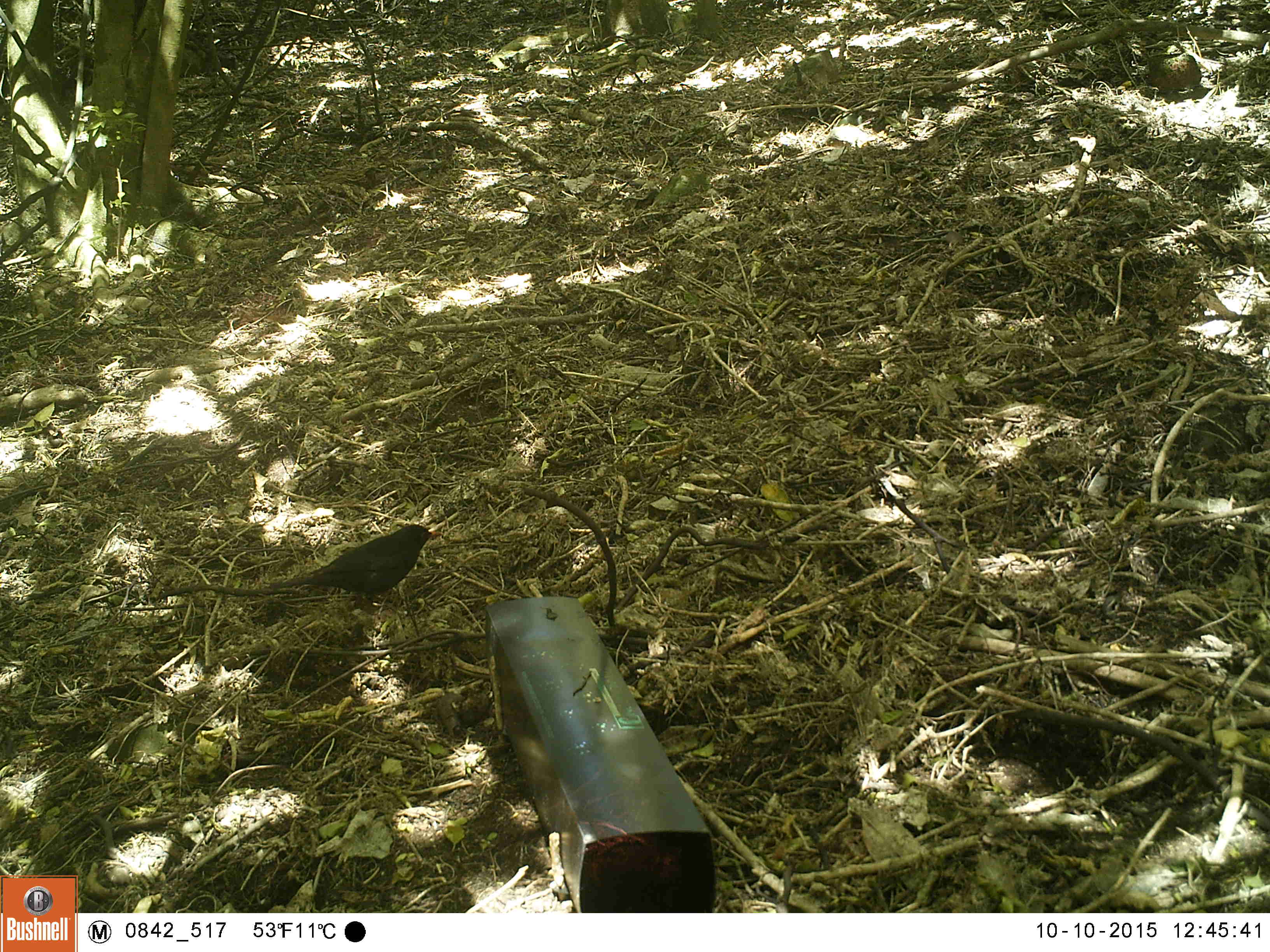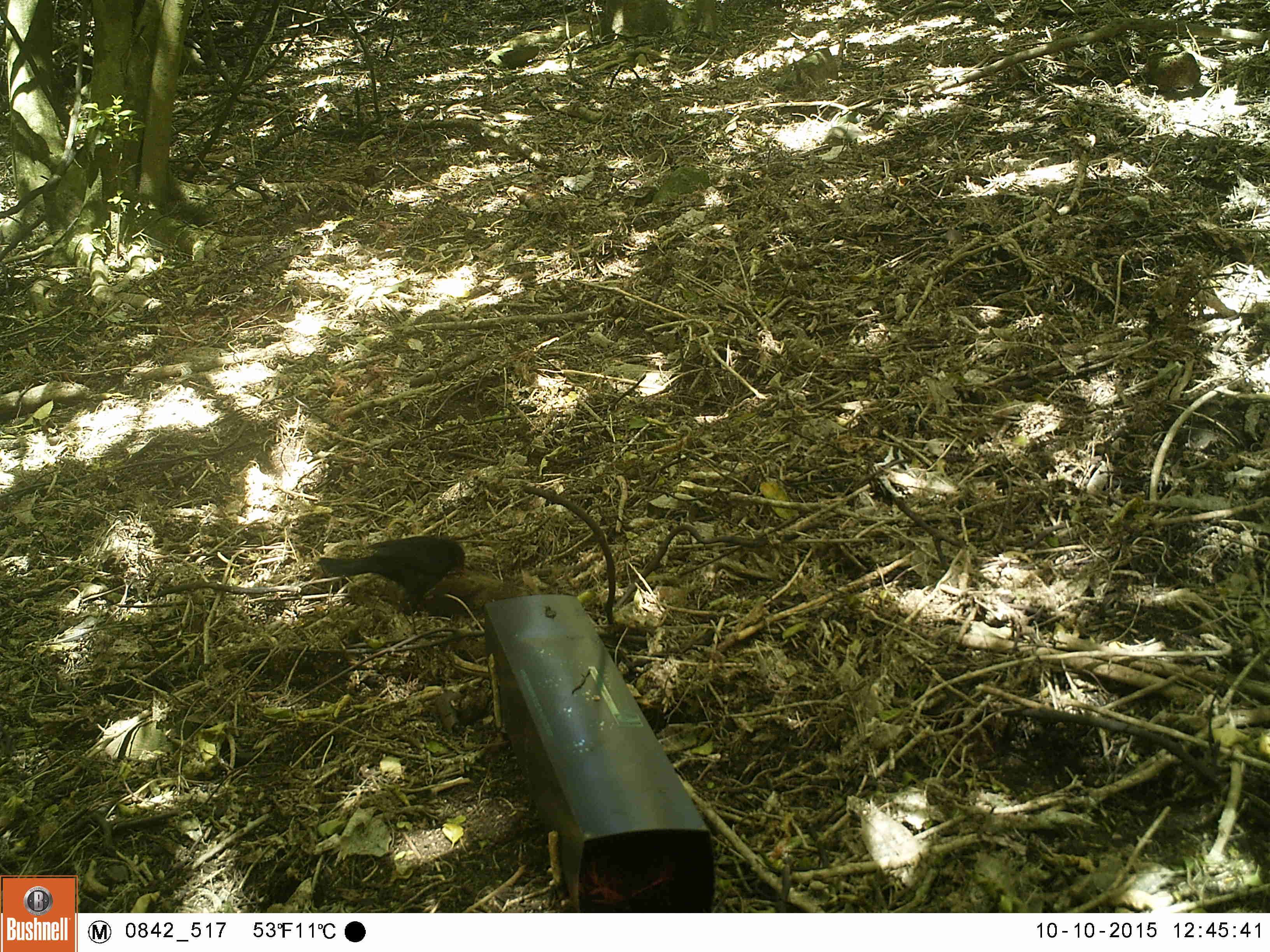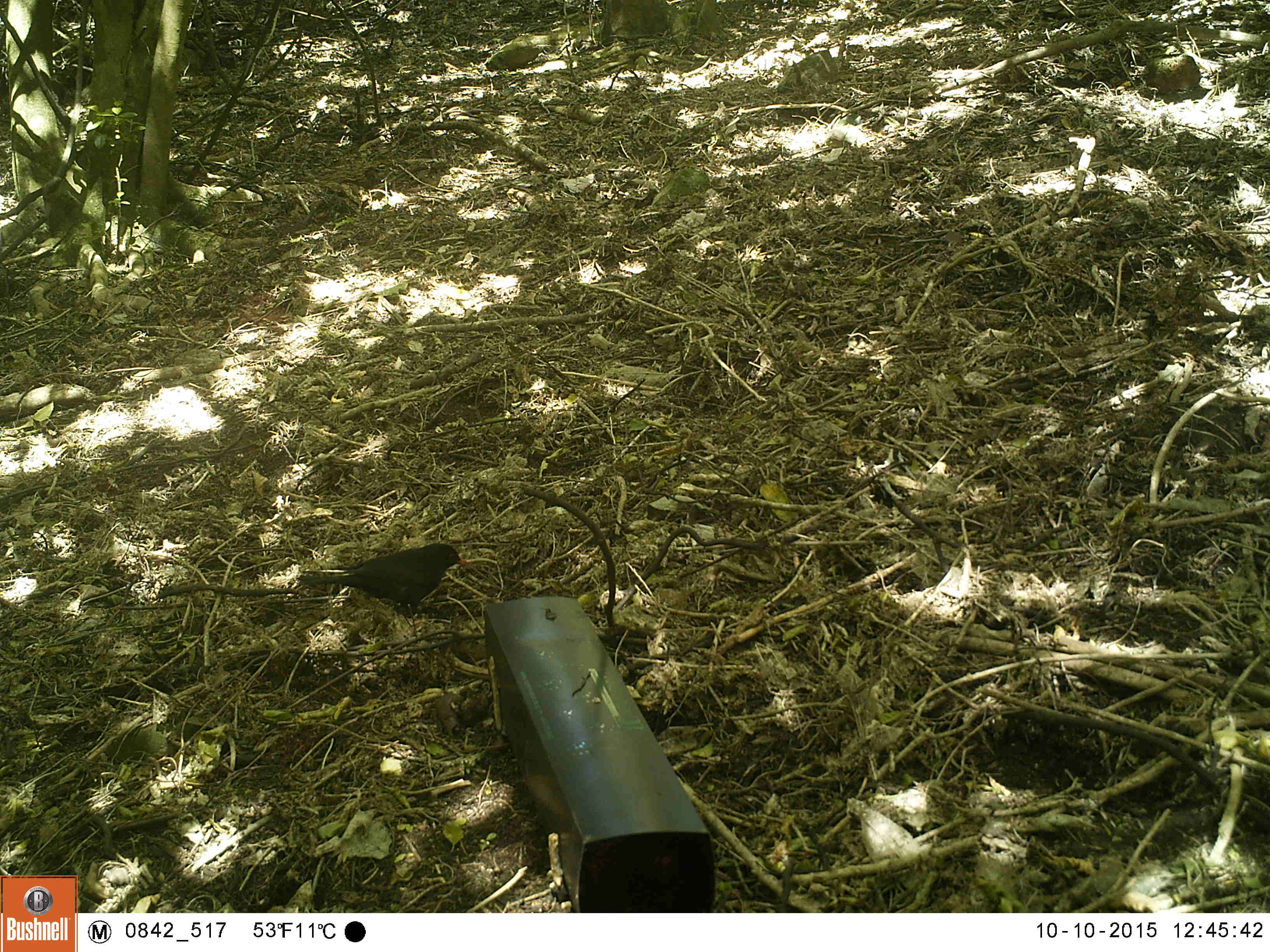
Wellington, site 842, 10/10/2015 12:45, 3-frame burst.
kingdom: Animalia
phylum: Chordata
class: Aves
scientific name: Aves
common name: bird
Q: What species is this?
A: Bird (Aves).